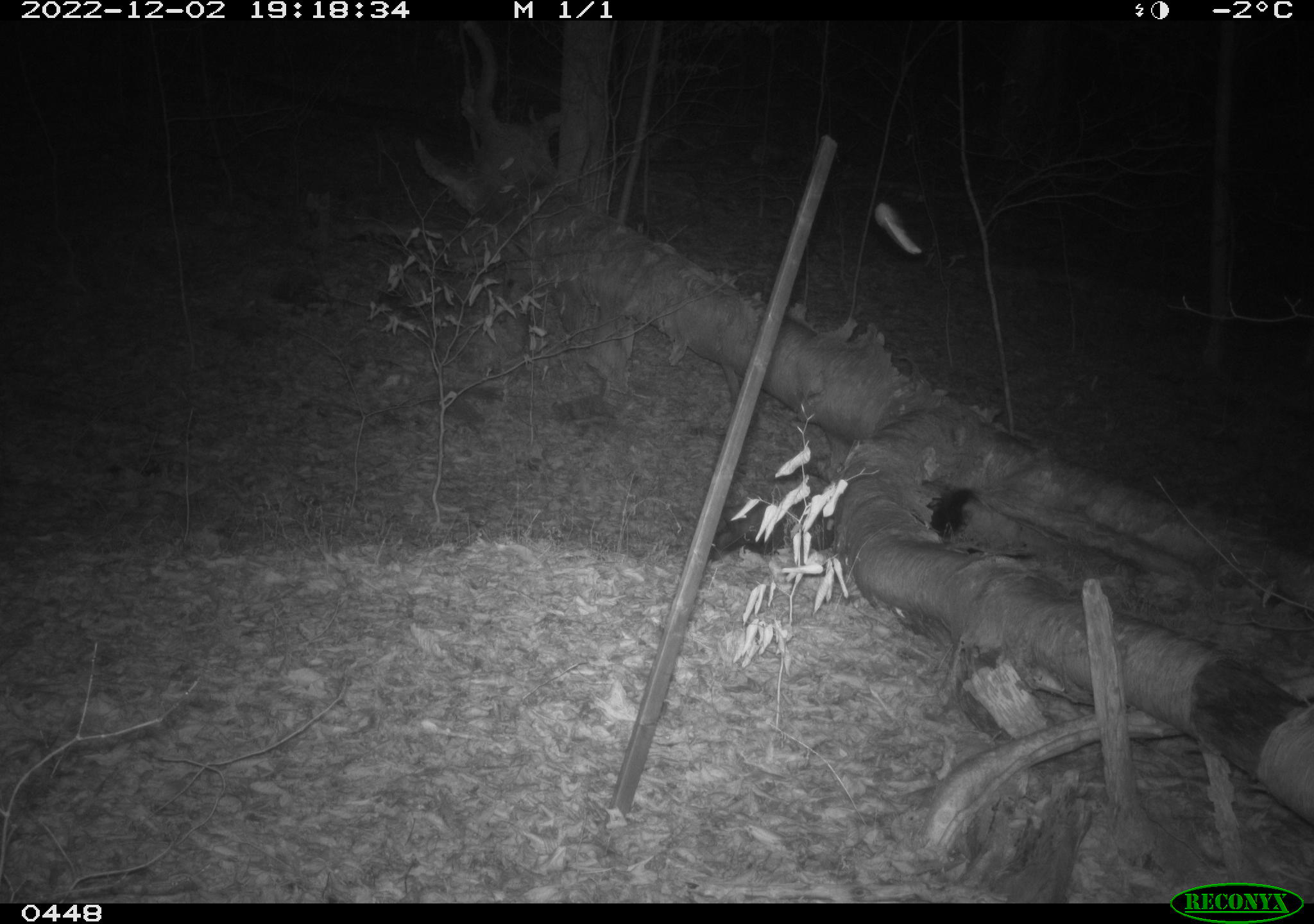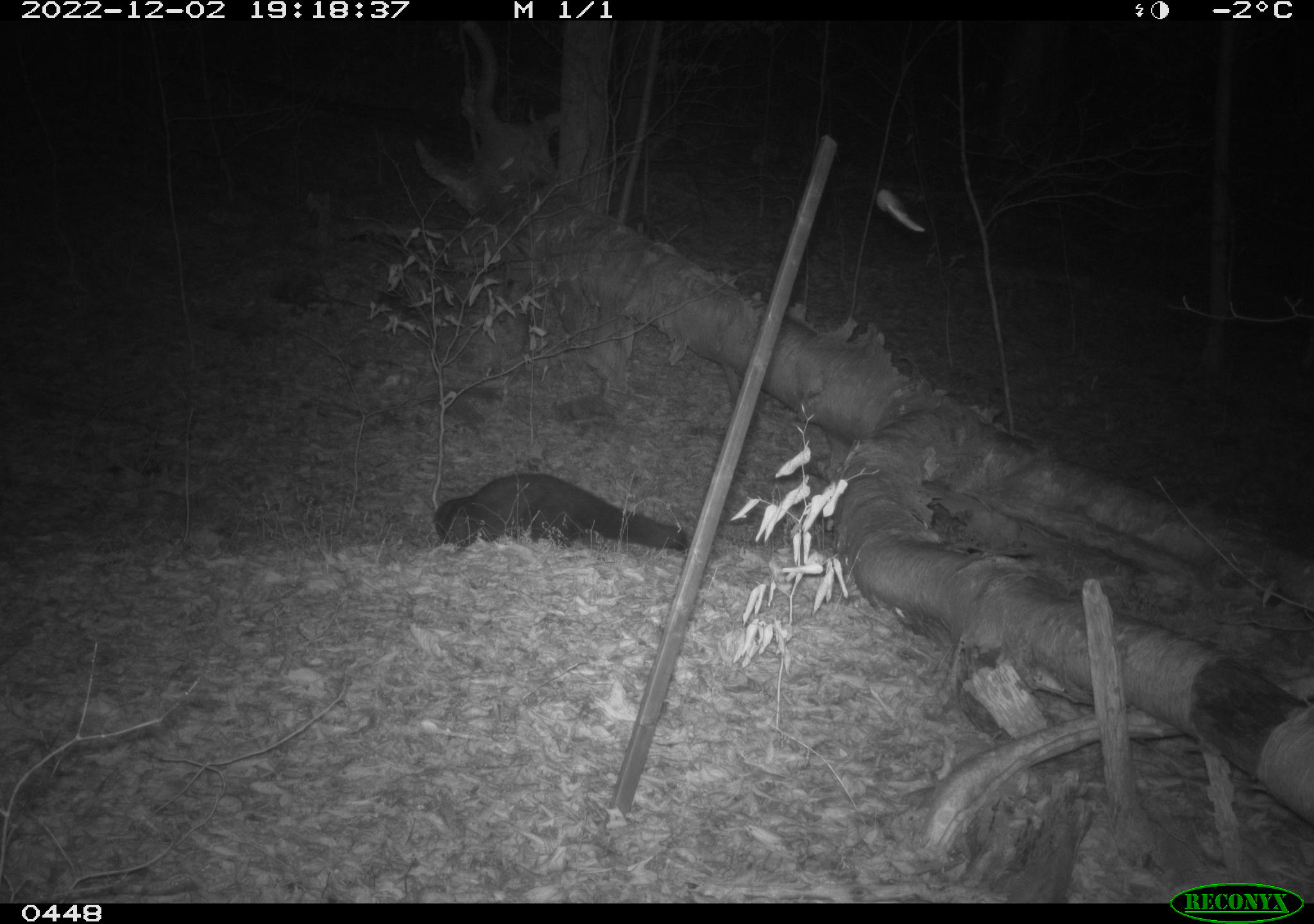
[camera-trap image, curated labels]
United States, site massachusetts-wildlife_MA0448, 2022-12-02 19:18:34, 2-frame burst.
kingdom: Animalia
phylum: Chordata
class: Mammalia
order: Carnivora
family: Mustelidae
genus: Pekania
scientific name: Pekania pennanti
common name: fisher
Fisher (Pekania pennanti).